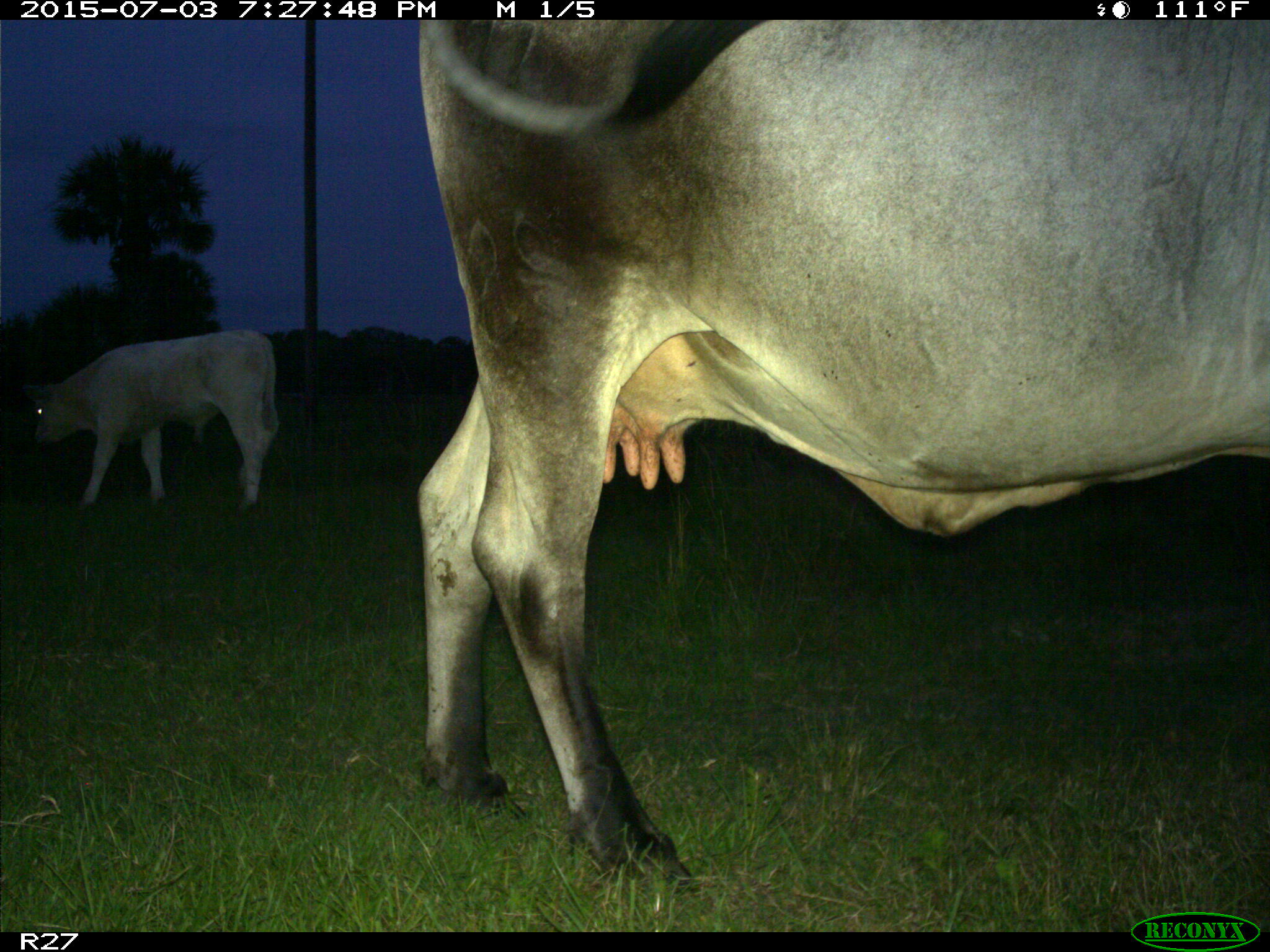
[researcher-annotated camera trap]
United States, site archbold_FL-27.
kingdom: Animalia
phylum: Chordata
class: Mammalia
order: Artiodactyla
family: Bovidae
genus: Bos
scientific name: Bos taurus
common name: domestic cow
Bos taurus (domestic cow).